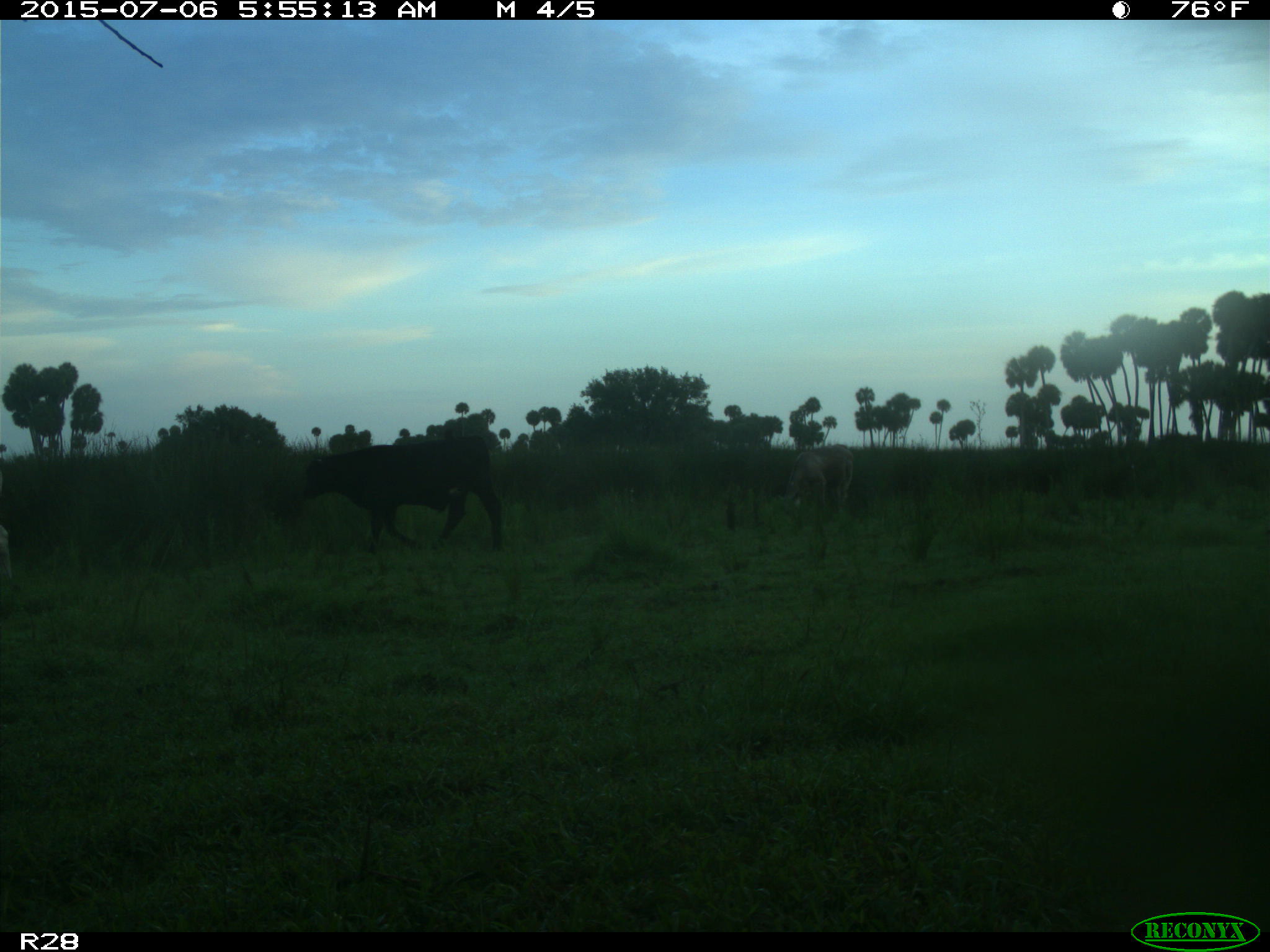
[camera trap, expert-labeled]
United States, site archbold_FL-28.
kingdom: Animalia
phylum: Chordata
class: Mammalia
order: Artiodactyla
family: Bovidae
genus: Bos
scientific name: Bos taurus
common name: domestic cow